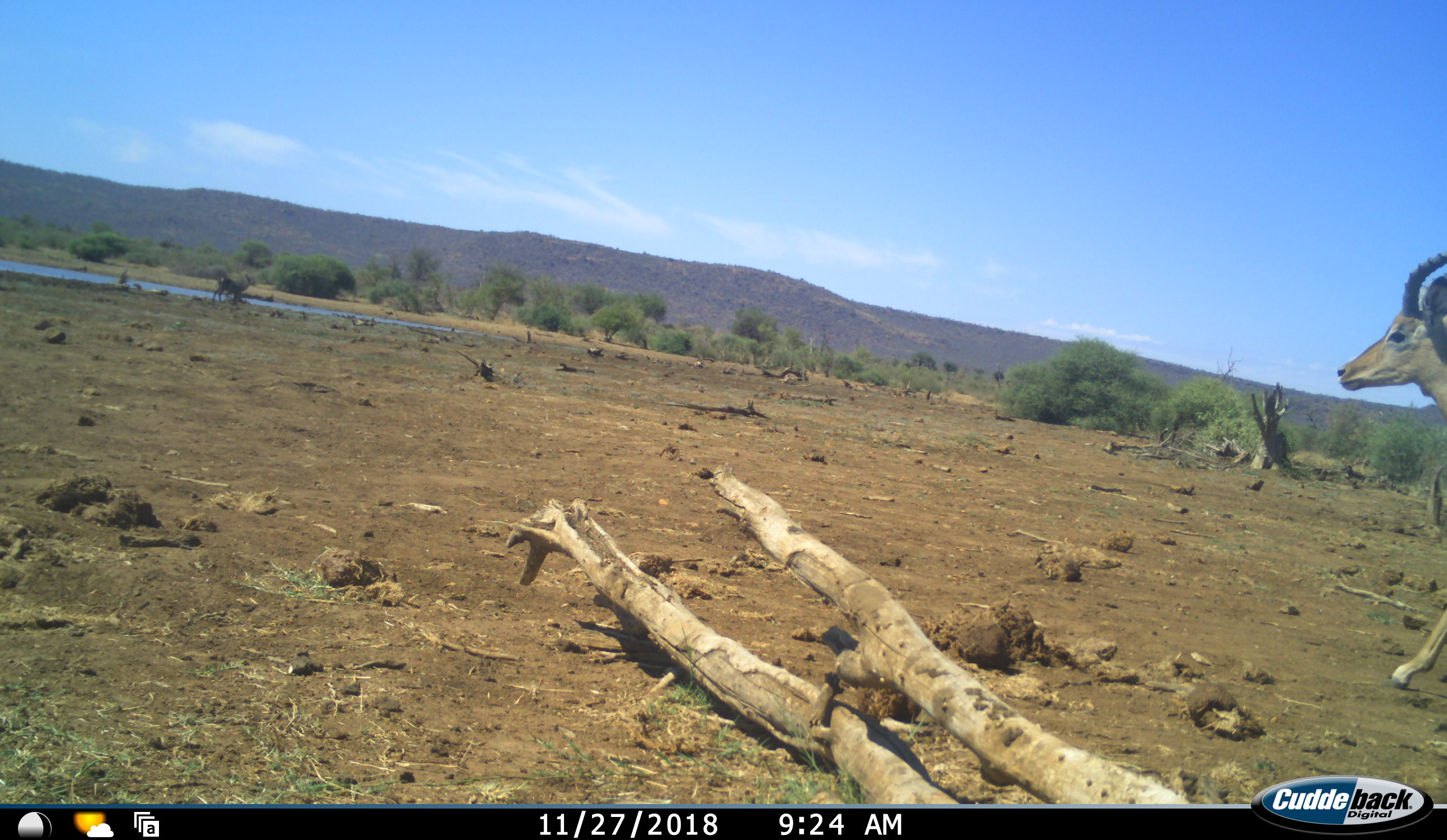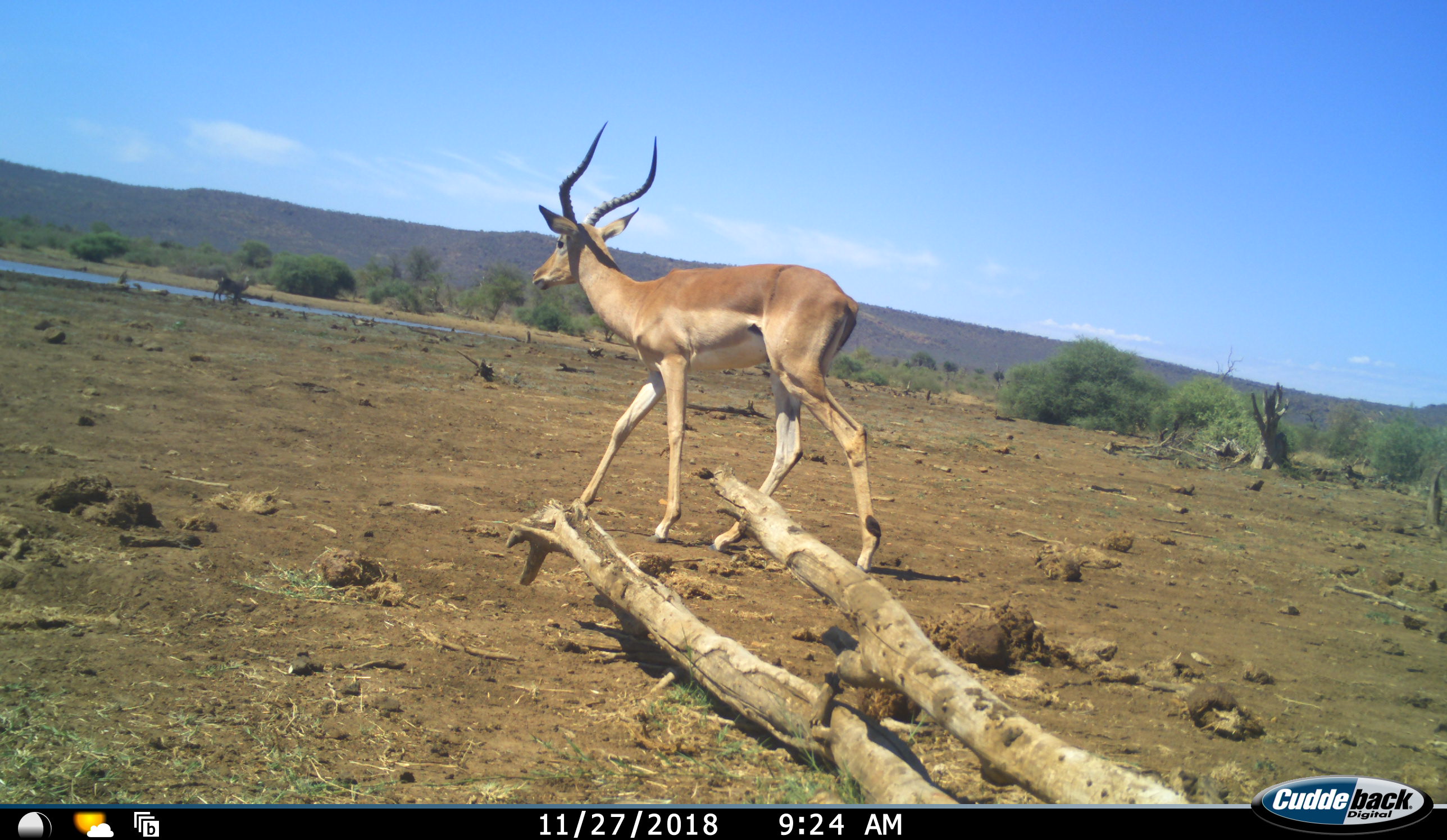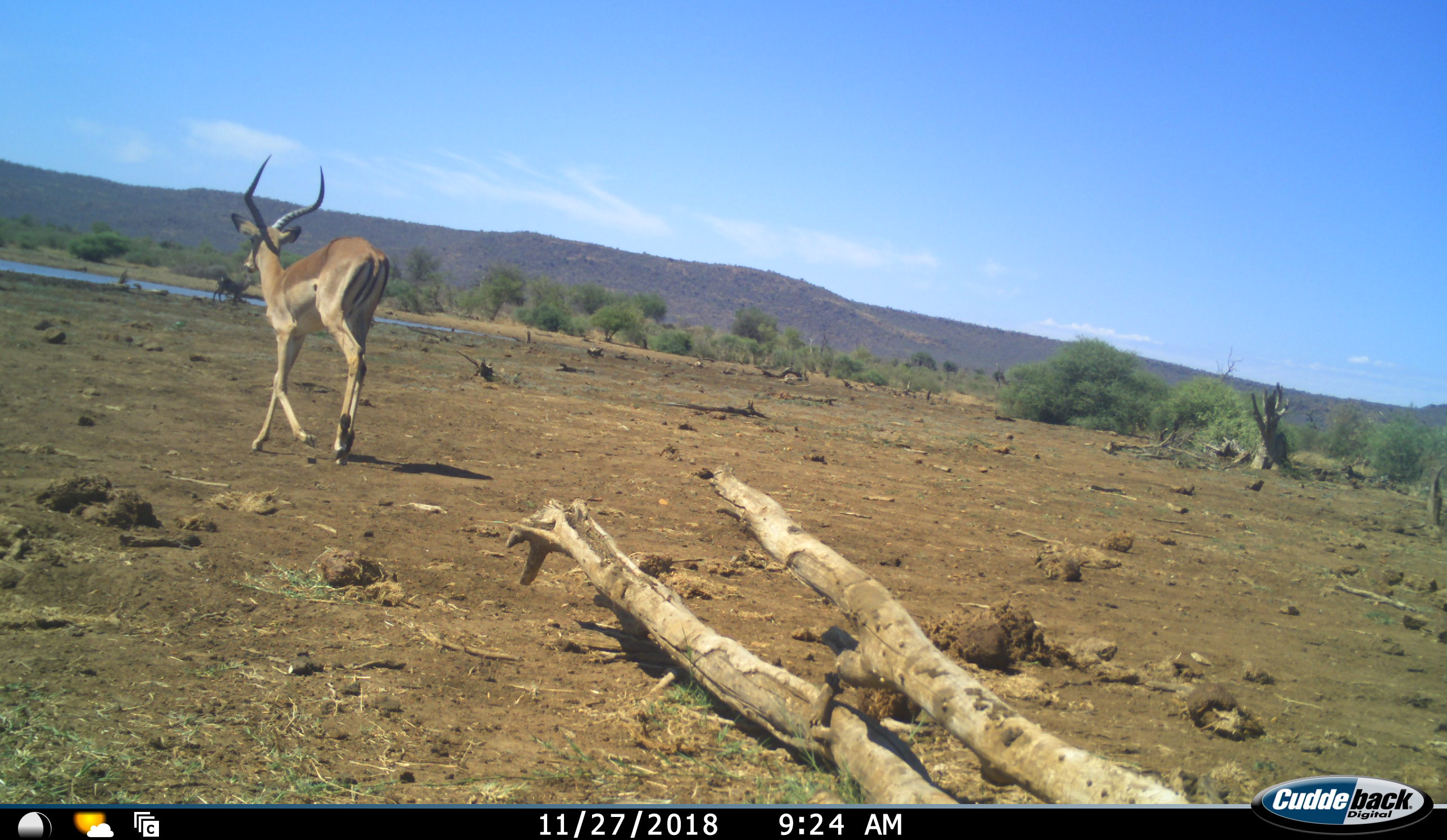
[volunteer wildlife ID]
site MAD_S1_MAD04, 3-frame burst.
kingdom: Animalia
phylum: Chordata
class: Mammalia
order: Artiodactyla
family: Bovidae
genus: Aepyceros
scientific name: Aepyceros melampus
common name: impala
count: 1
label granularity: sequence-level